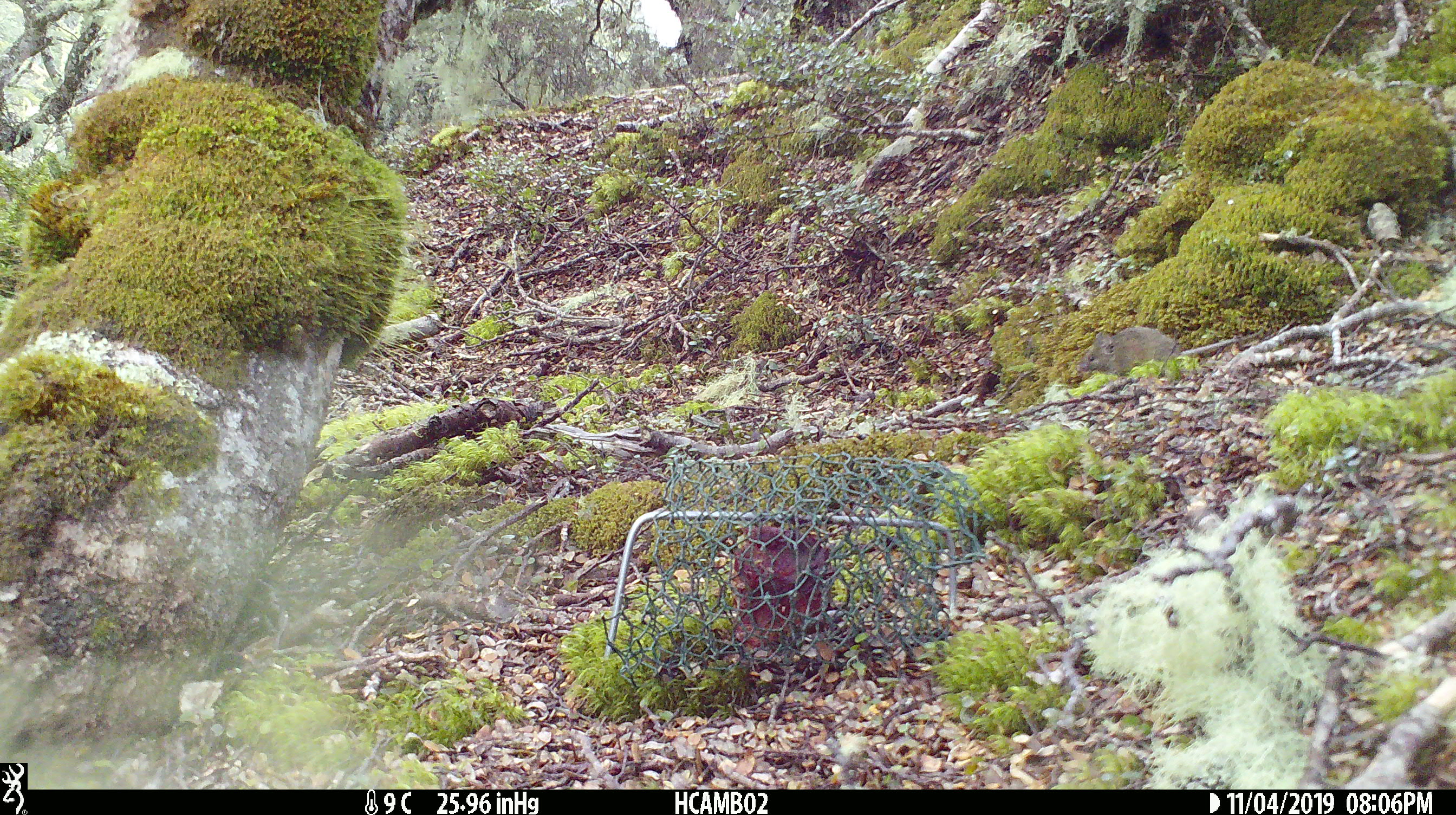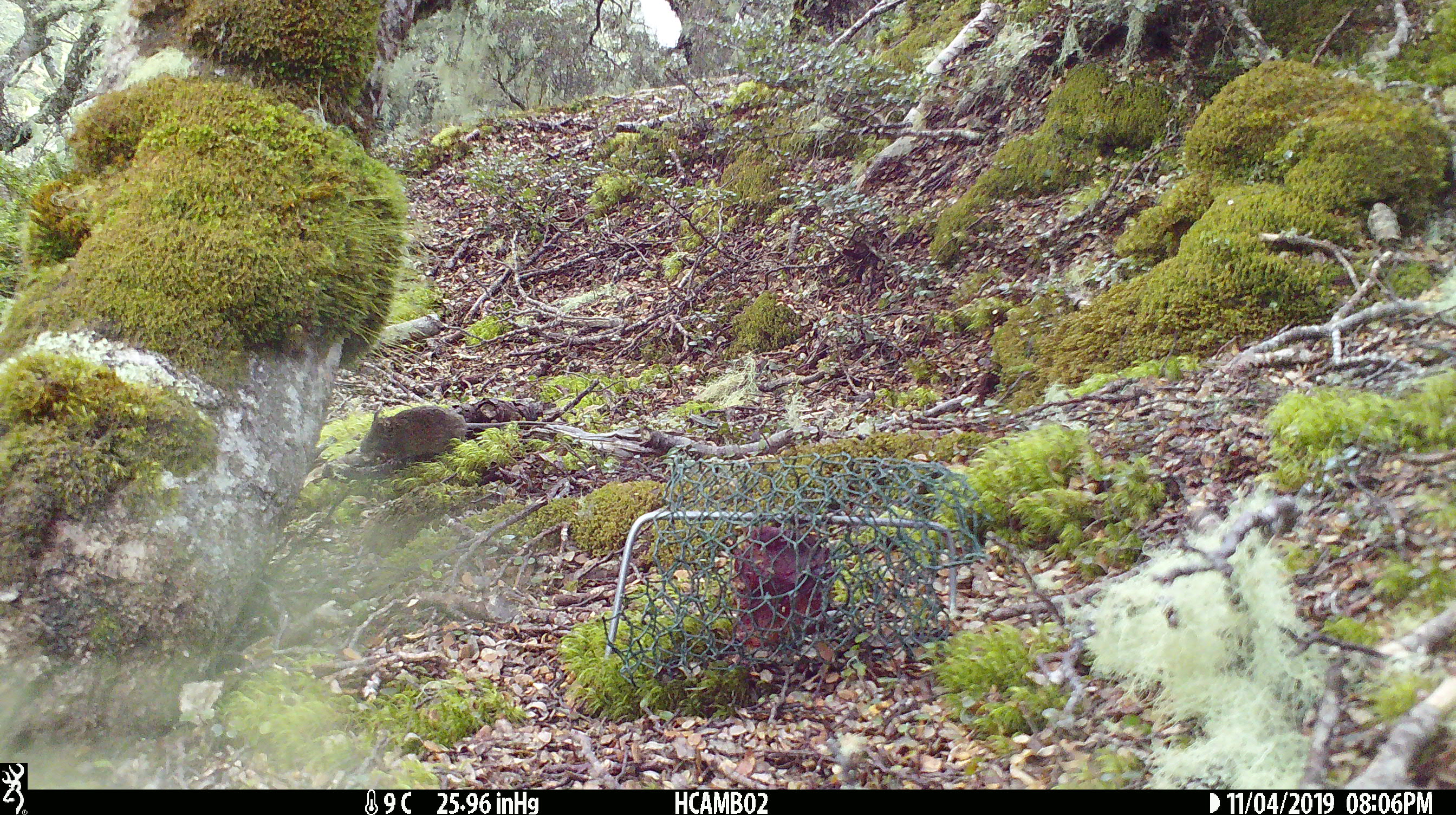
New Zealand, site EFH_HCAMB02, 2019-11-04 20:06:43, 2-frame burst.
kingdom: Animalia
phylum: Chordata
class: Mammalia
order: Rodentia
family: Muridae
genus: Mus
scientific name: Mus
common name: mouse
Mouse (Mus).